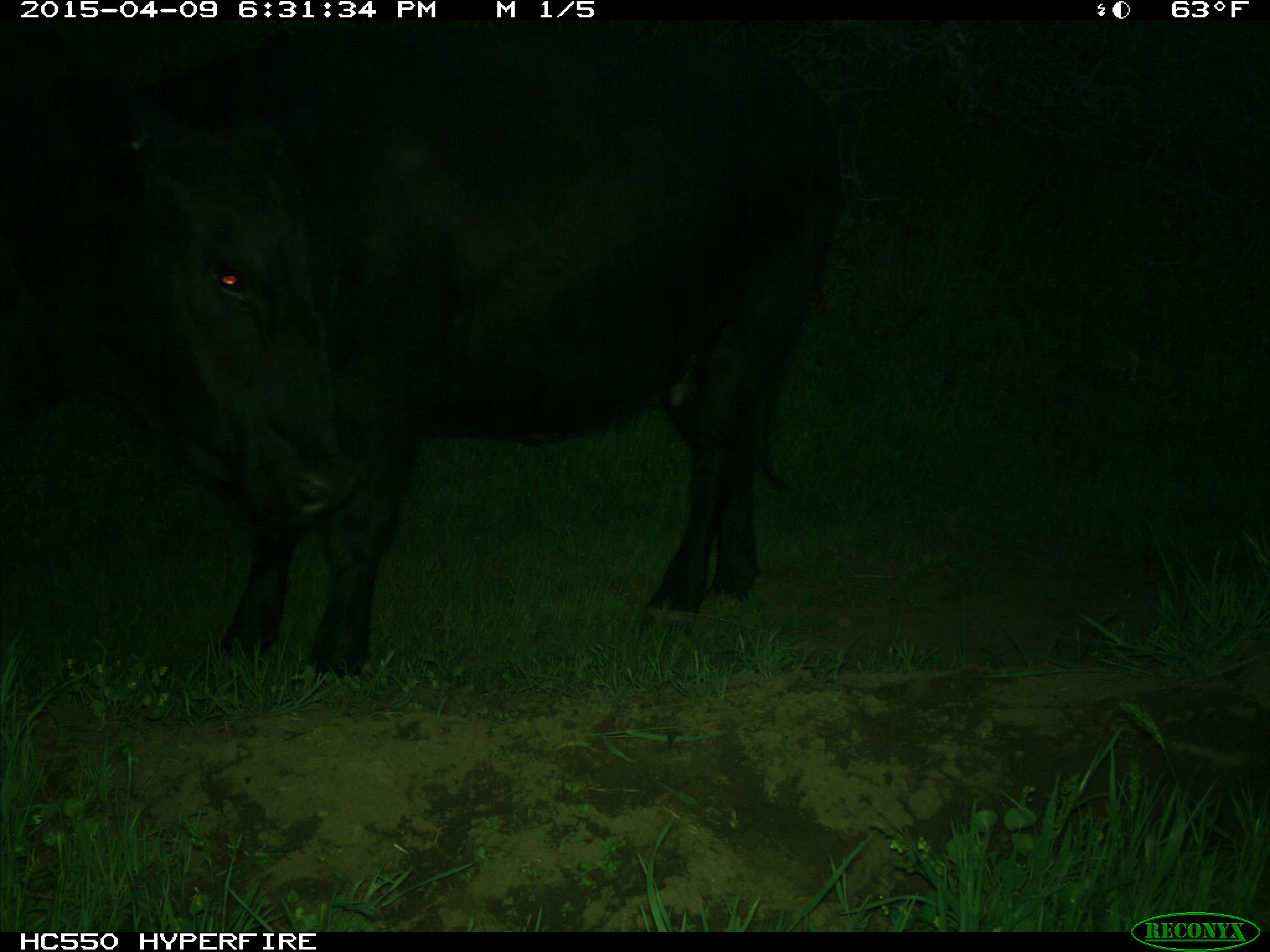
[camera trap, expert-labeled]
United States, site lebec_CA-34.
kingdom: Animalia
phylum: Chordata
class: Mammalia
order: Artiodactyla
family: Bovidae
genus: Bos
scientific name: Bos taurus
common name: domestic cow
Bos taurus (domestic cow).